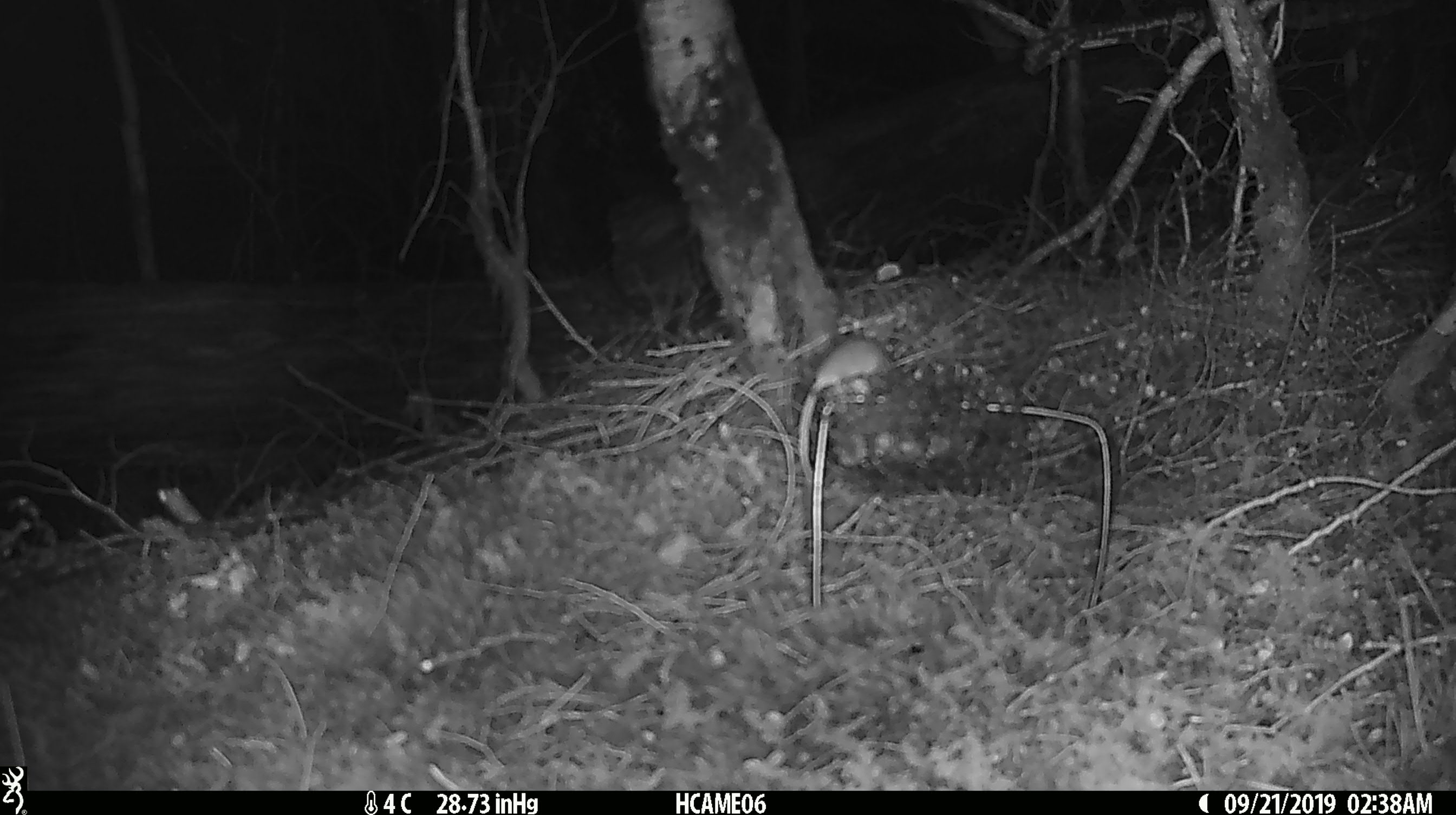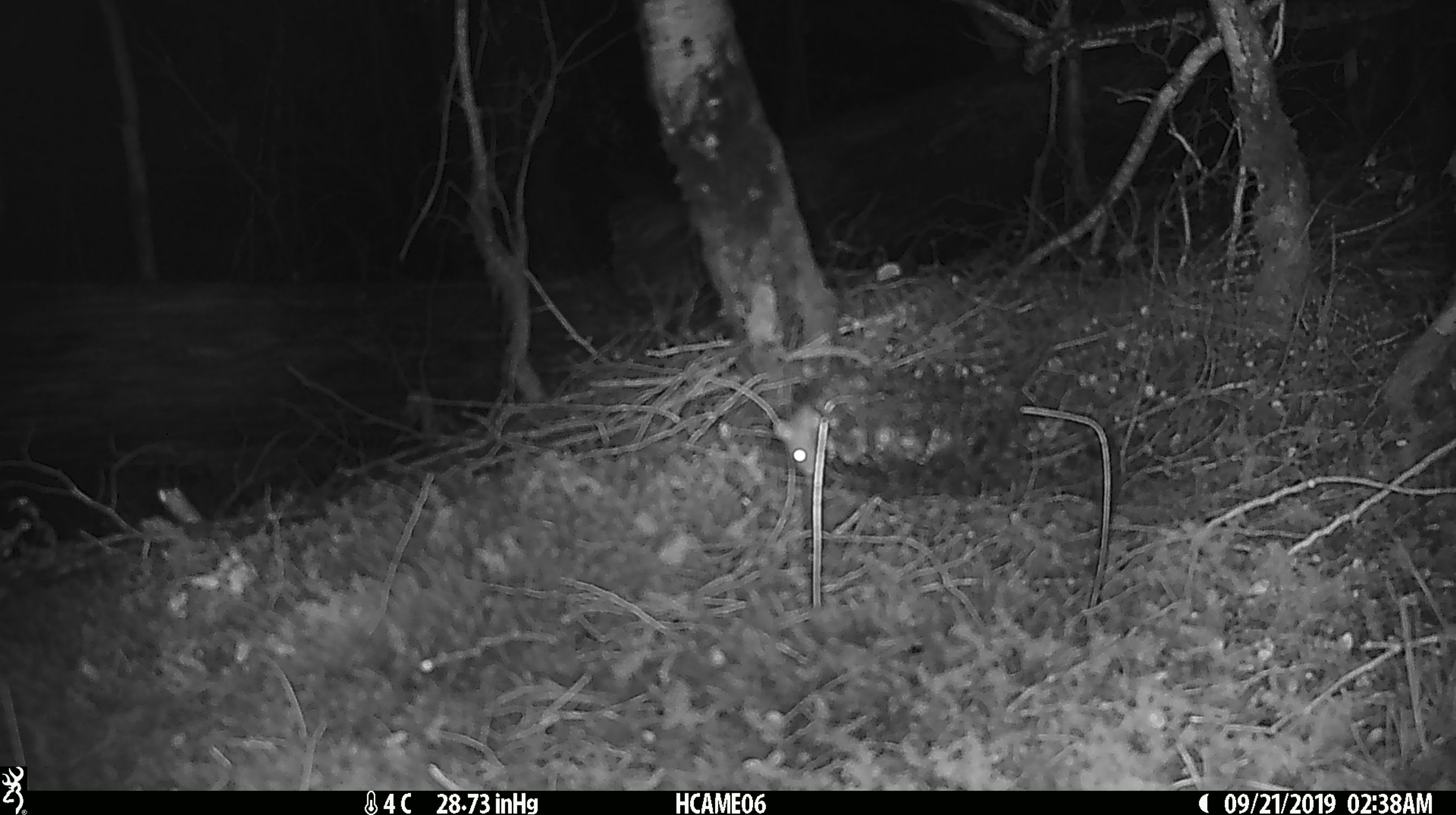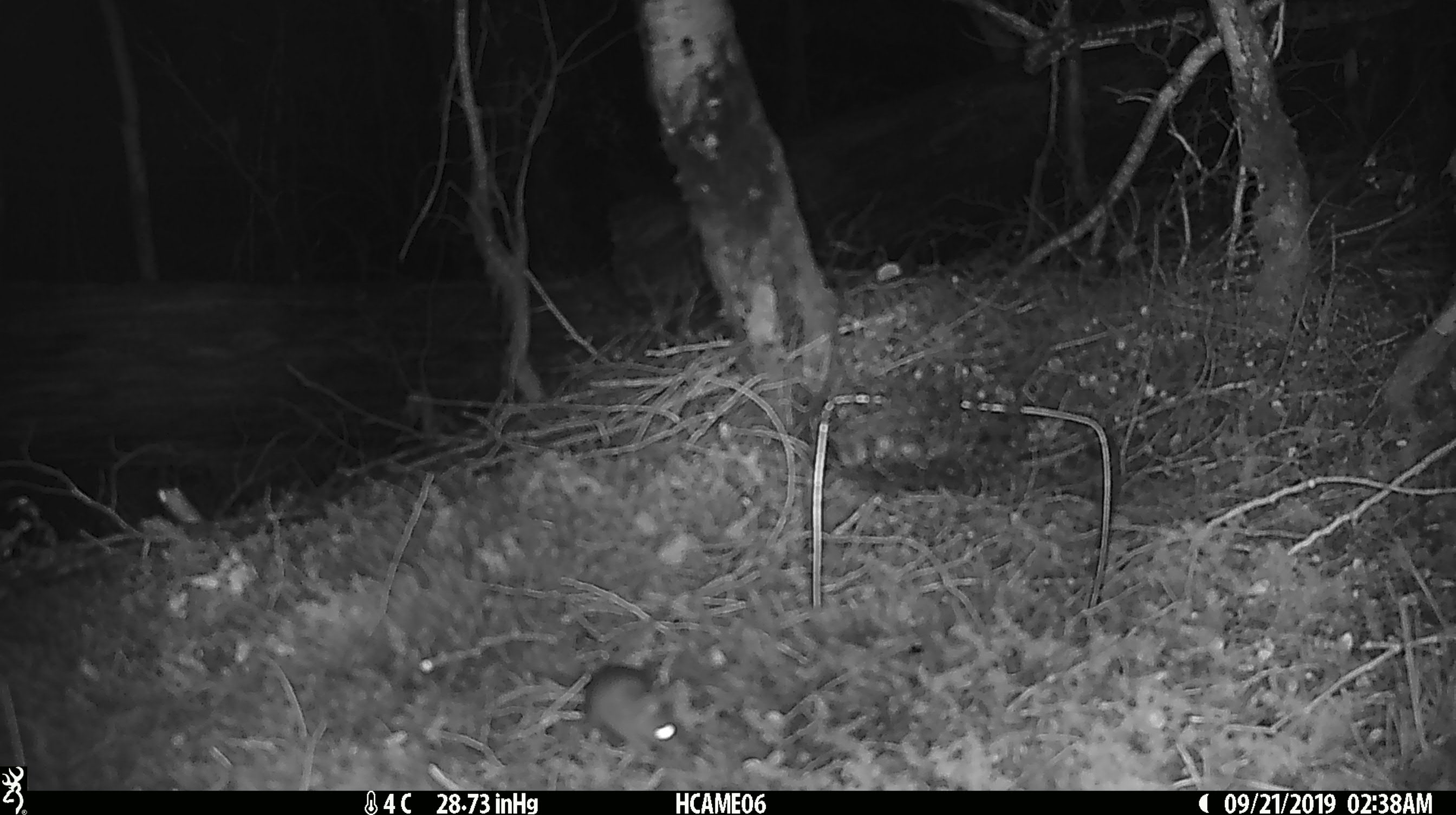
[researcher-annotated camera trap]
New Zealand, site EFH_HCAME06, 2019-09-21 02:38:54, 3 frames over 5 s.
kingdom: Animalia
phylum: Chordata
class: Mammalia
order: Rodentia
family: Muridae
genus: Mus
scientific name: Mus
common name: mouse